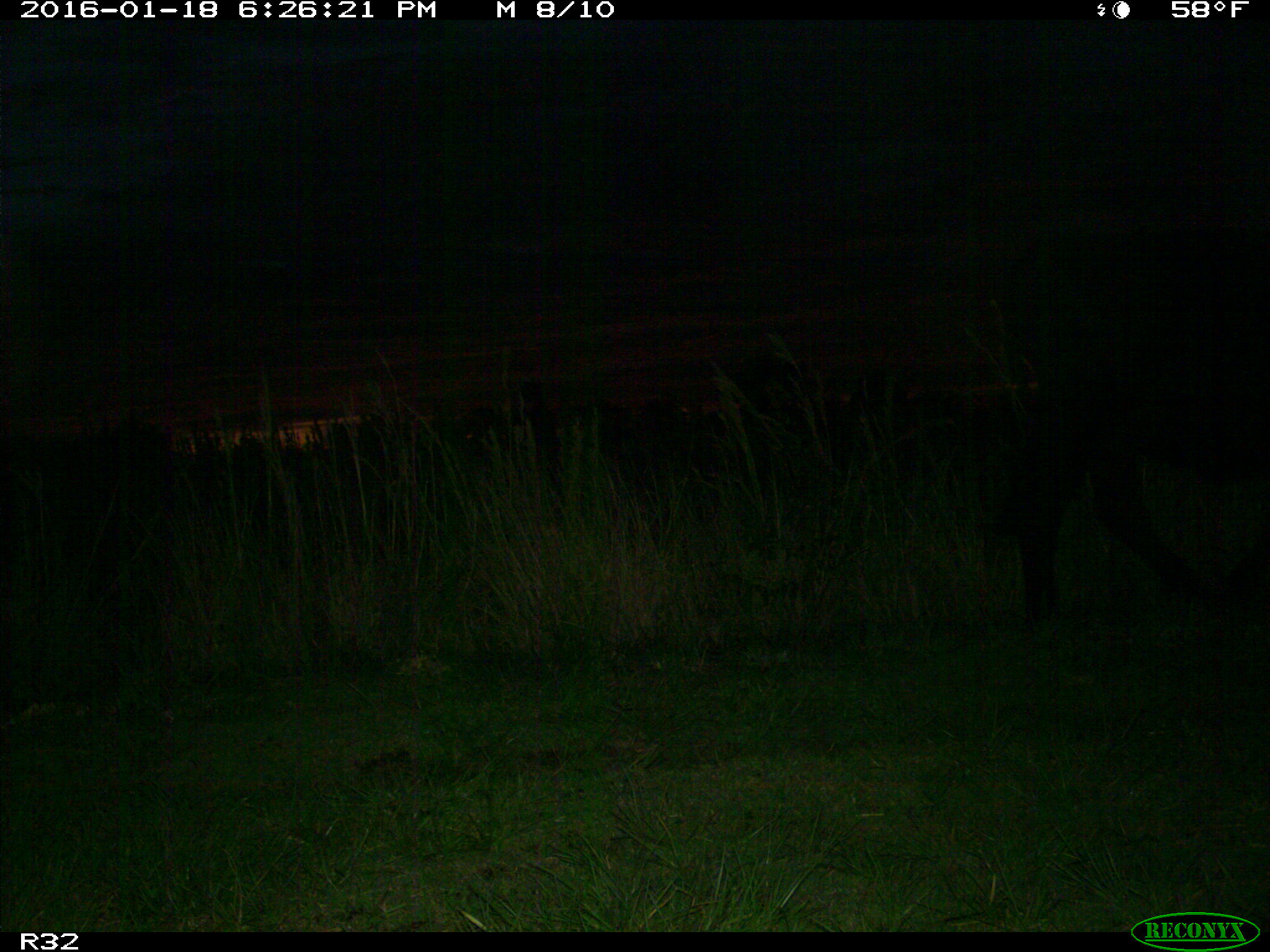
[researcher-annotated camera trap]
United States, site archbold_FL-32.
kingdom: Animalia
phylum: Chordata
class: Mammalia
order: Artiodactyla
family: Bovidae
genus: Bos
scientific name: Bos taurus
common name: domestic cow